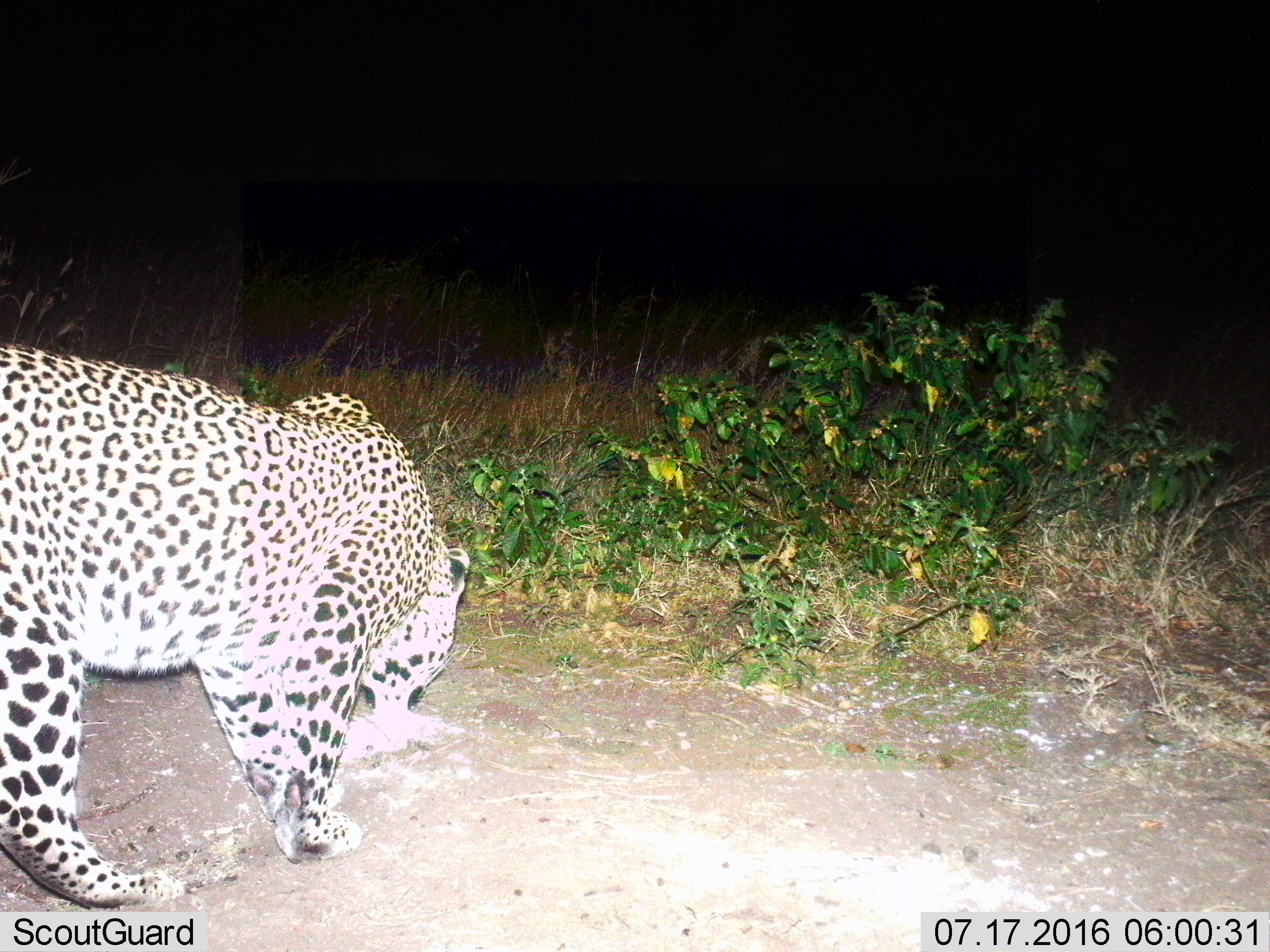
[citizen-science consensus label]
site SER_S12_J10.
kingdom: Animalia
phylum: Chordata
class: Mammalia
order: Carnivora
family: Felidae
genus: Panthera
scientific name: Panthera pardus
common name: leopard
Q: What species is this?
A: Leopard (Panthera pardus).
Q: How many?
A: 1.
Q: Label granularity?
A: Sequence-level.